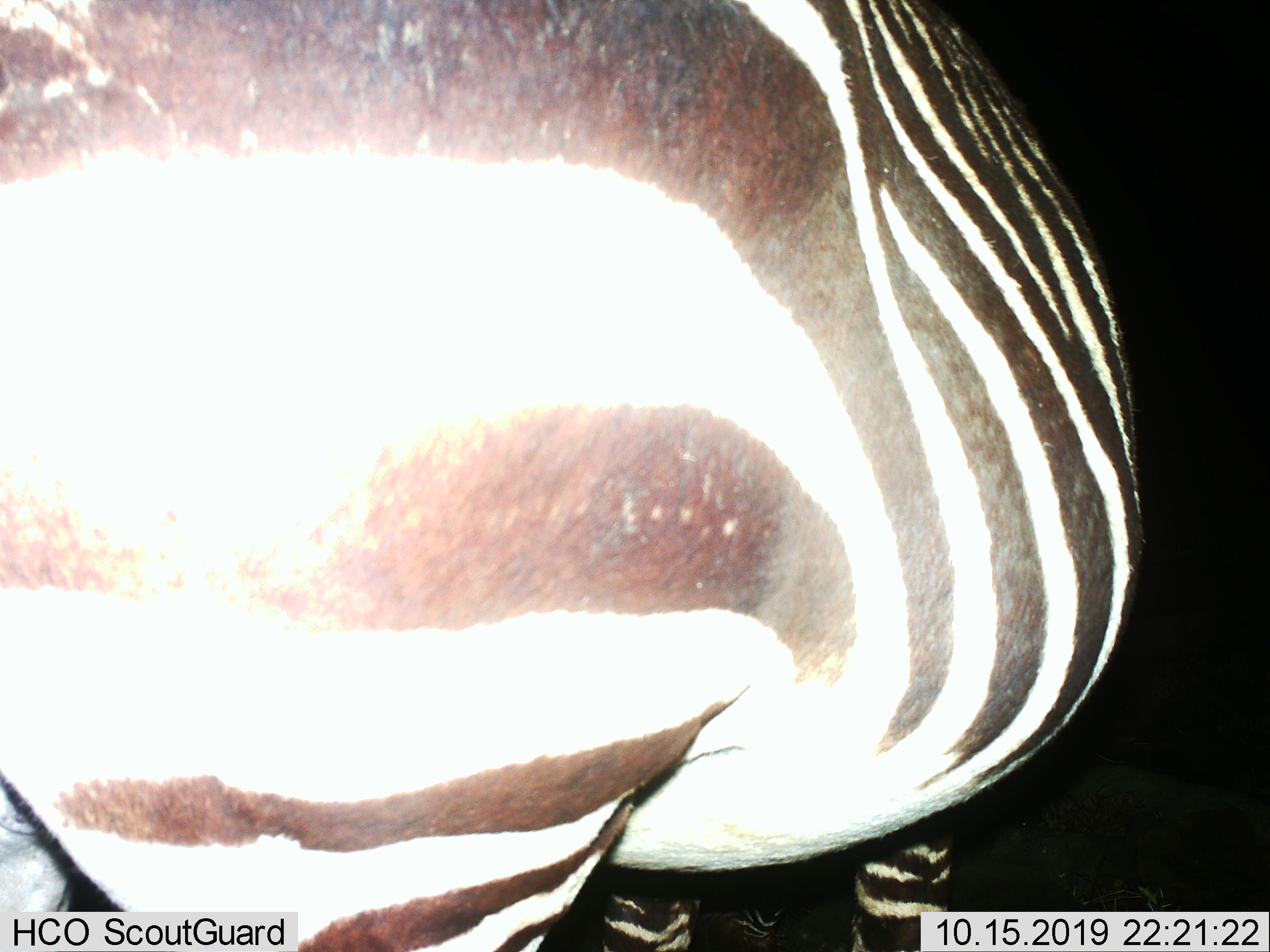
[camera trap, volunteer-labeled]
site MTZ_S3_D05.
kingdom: Animalia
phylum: Chordata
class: Mammalia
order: Perissodactyla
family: Equidae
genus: Equus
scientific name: Equus zebra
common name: mountain zebra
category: zebramountain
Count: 1.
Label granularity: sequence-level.